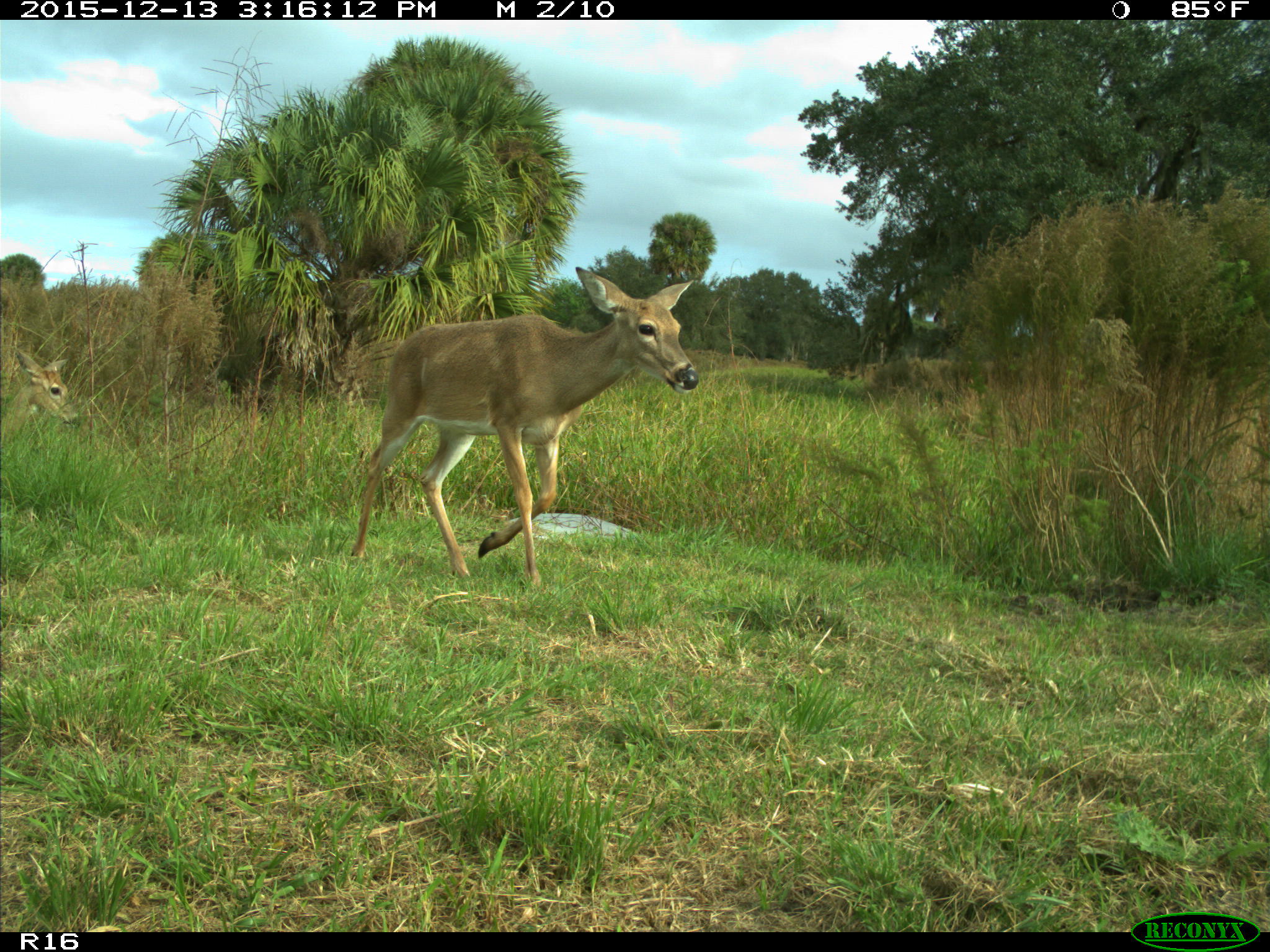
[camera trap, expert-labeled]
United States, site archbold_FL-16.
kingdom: Animalia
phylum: Chordata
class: Mammalia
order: Artiodactyla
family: Cervidae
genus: Odocoileus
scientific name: Odocoileus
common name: deer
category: unidentified deer